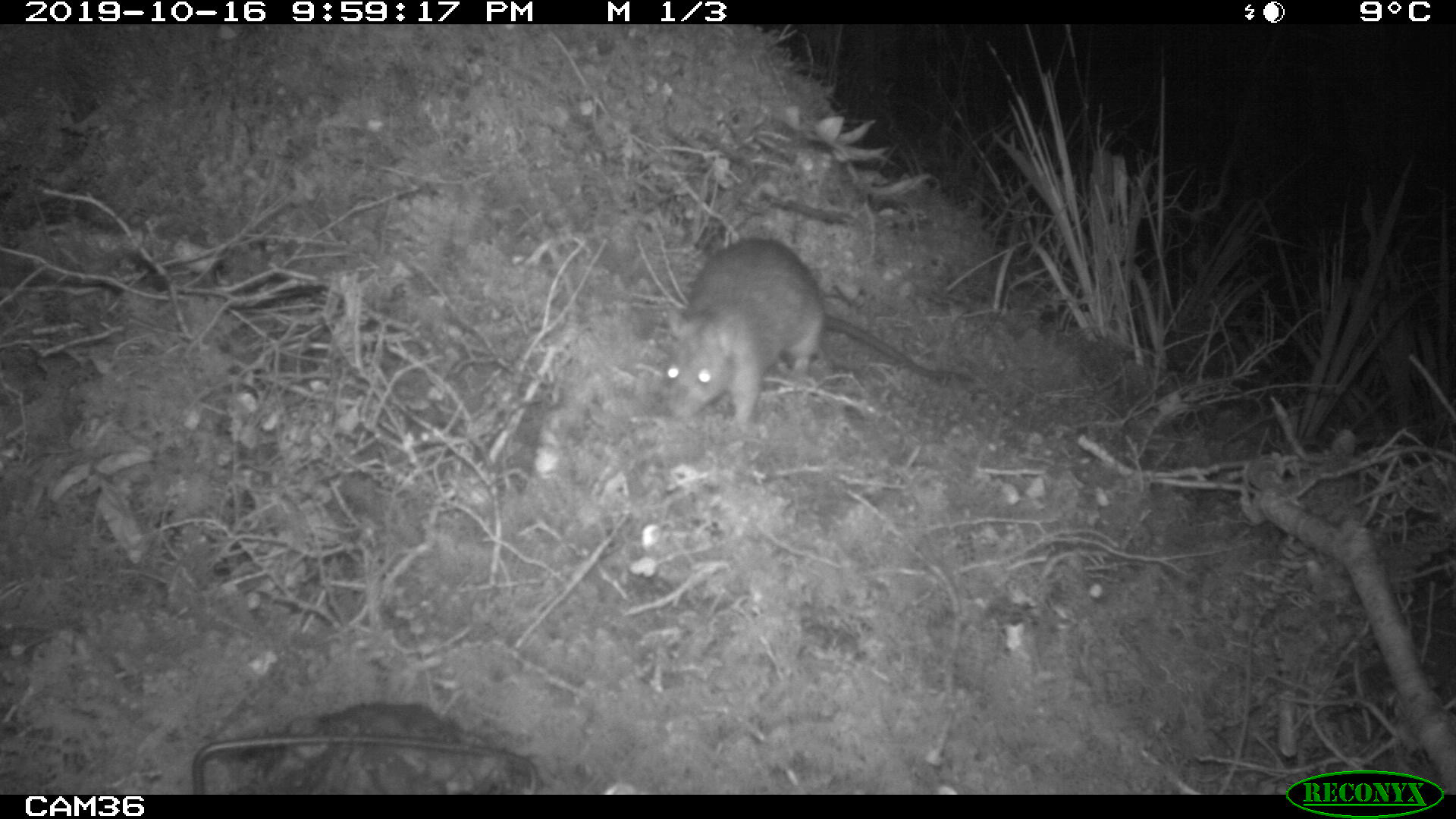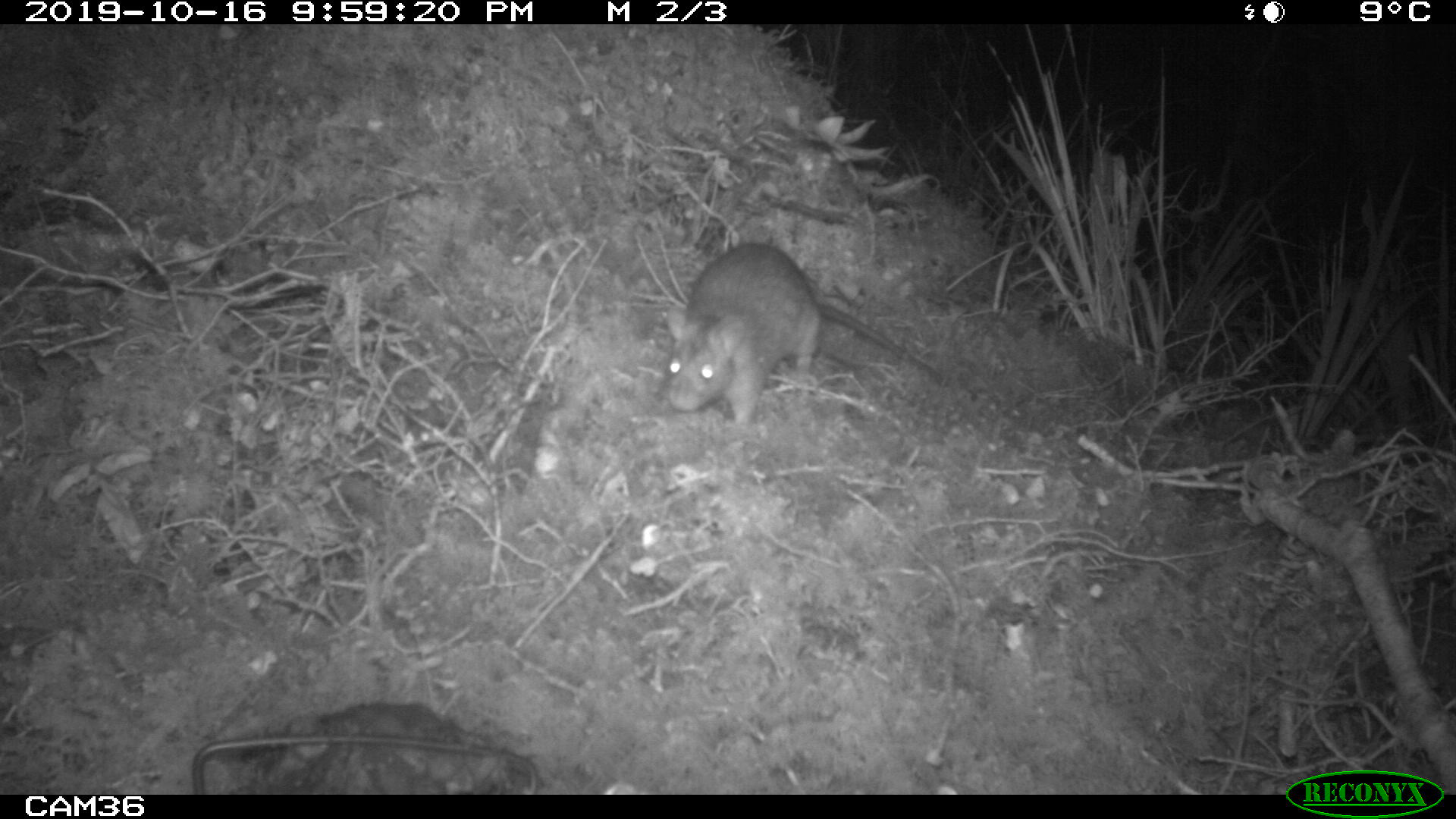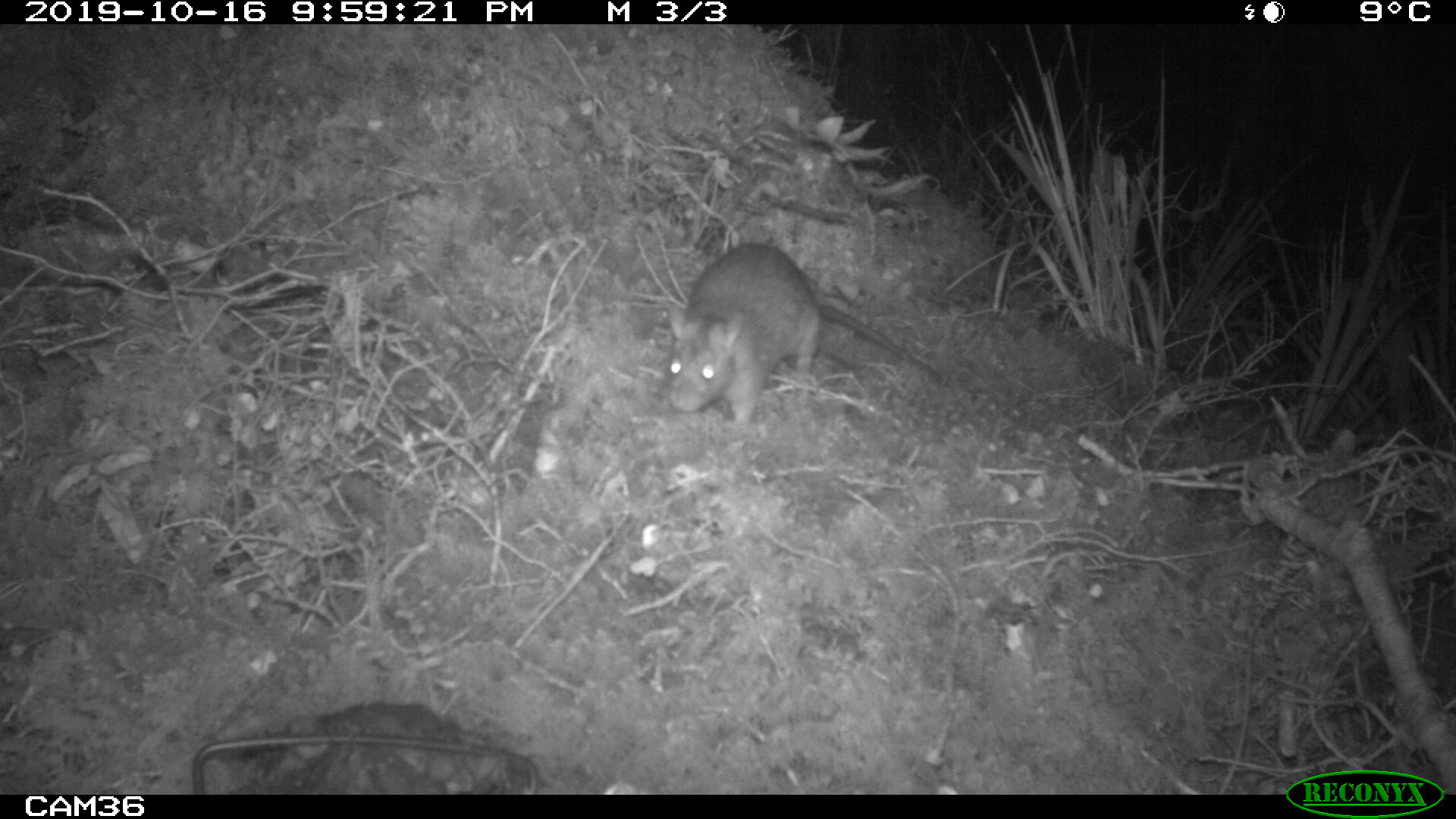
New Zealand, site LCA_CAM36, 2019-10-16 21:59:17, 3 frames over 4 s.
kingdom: Animalia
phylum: Chordata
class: Mammalia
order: Rodentia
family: Muridae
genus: Rattus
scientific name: Rattus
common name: rat